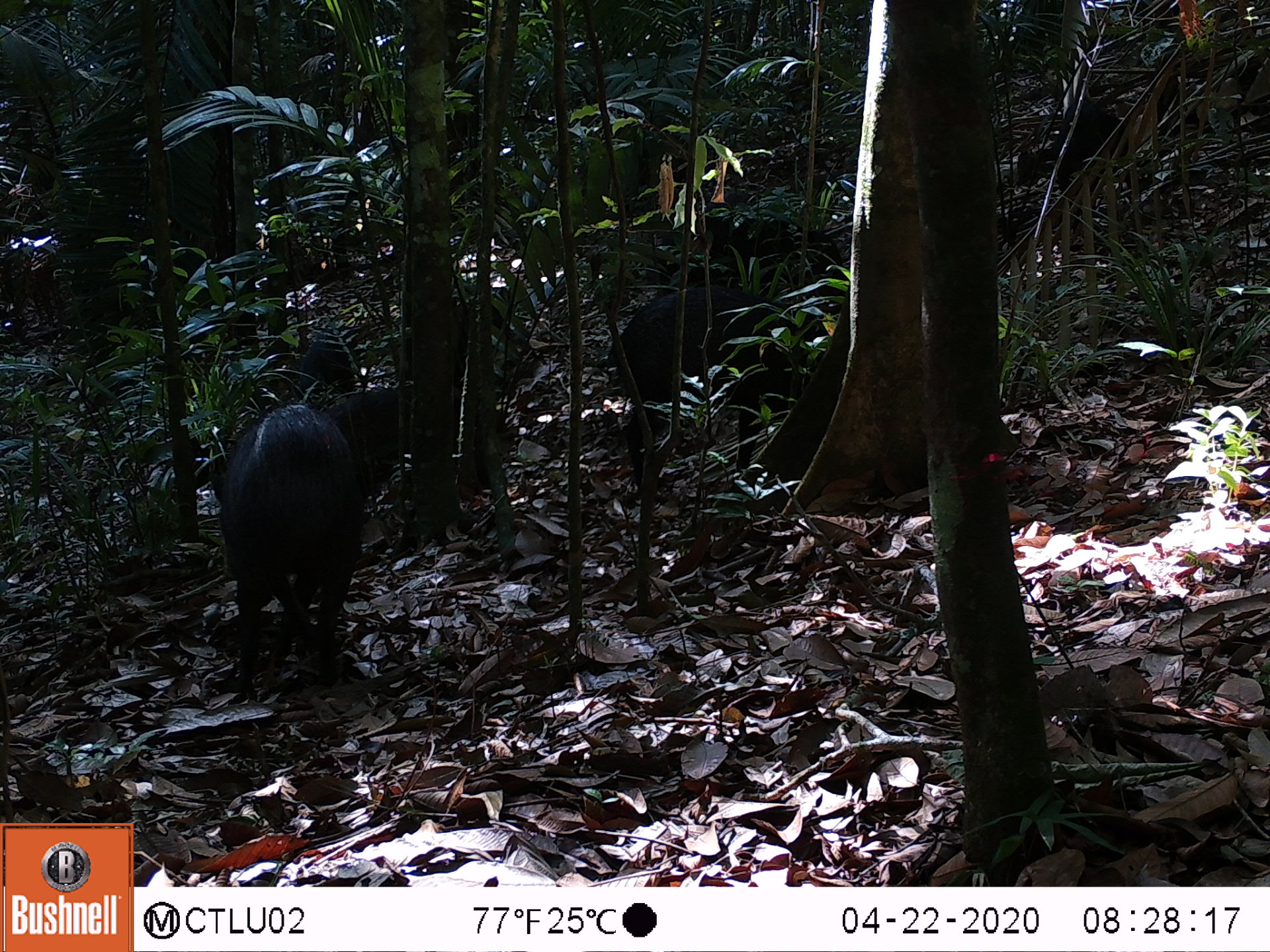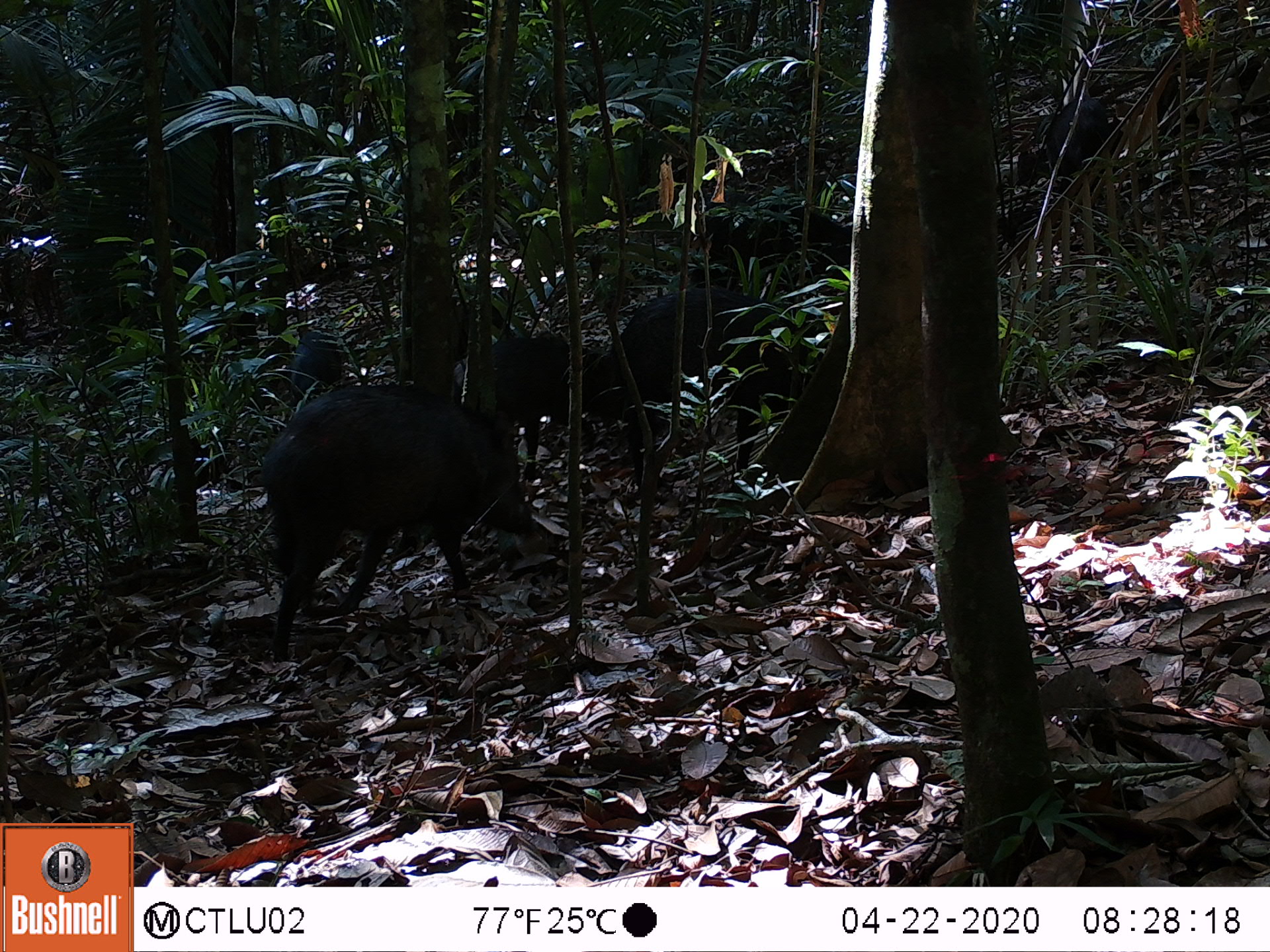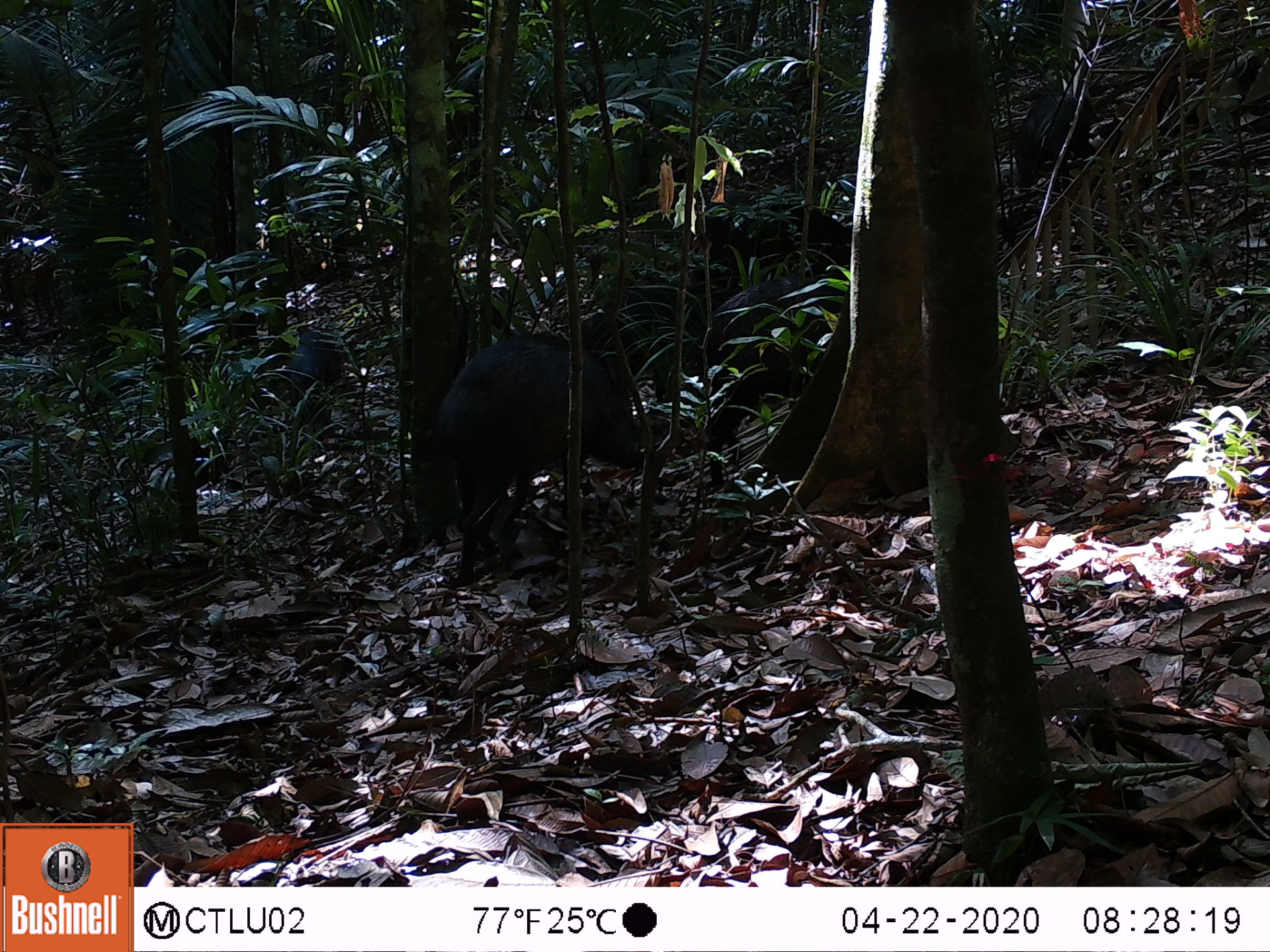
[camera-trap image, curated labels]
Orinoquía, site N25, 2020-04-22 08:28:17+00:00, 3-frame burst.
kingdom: Animalia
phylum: Chordata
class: Mammalia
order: Artiodactyla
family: Tayassuidae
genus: Pecari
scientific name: Pecari tajacu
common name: collared peccary